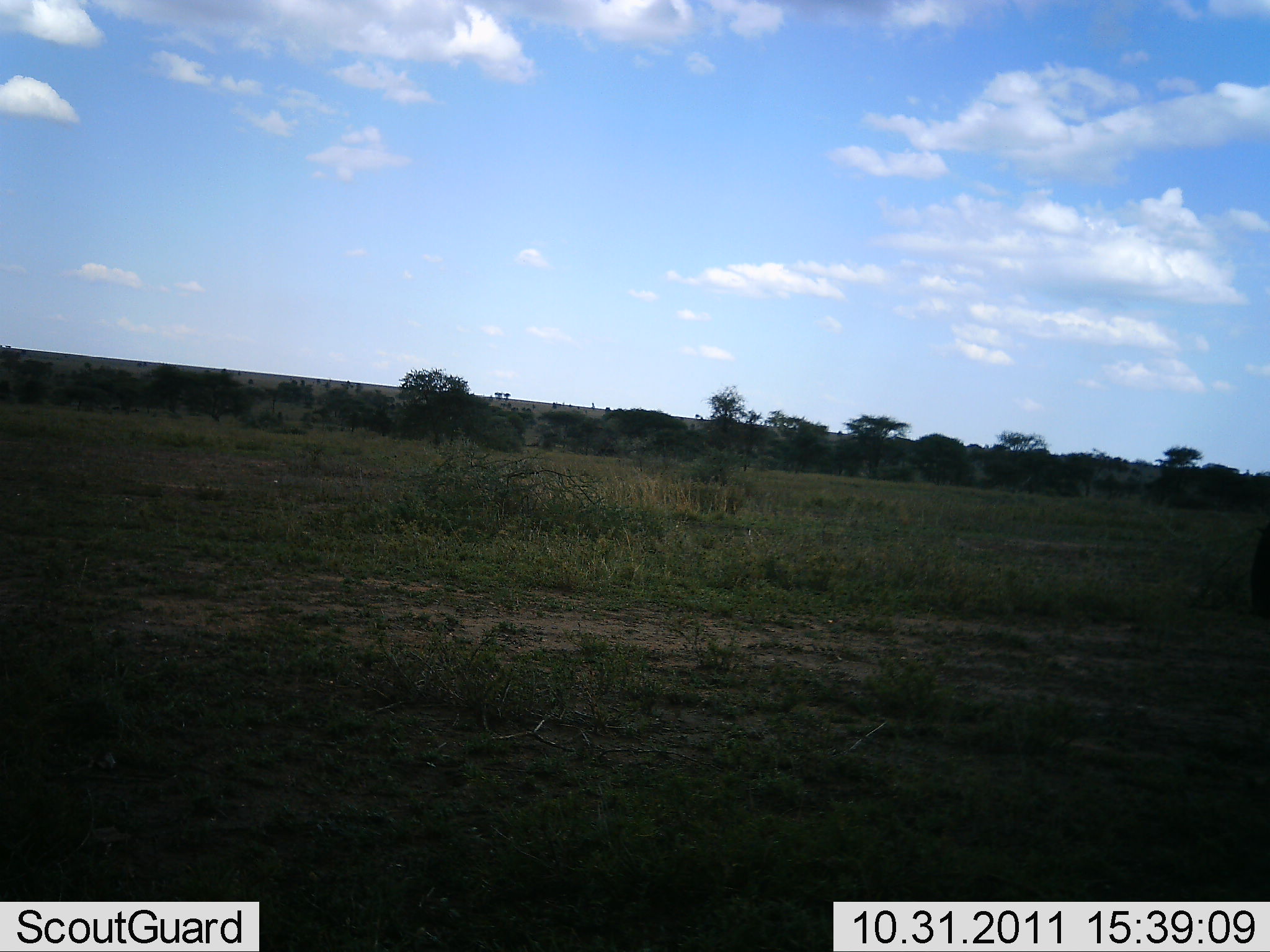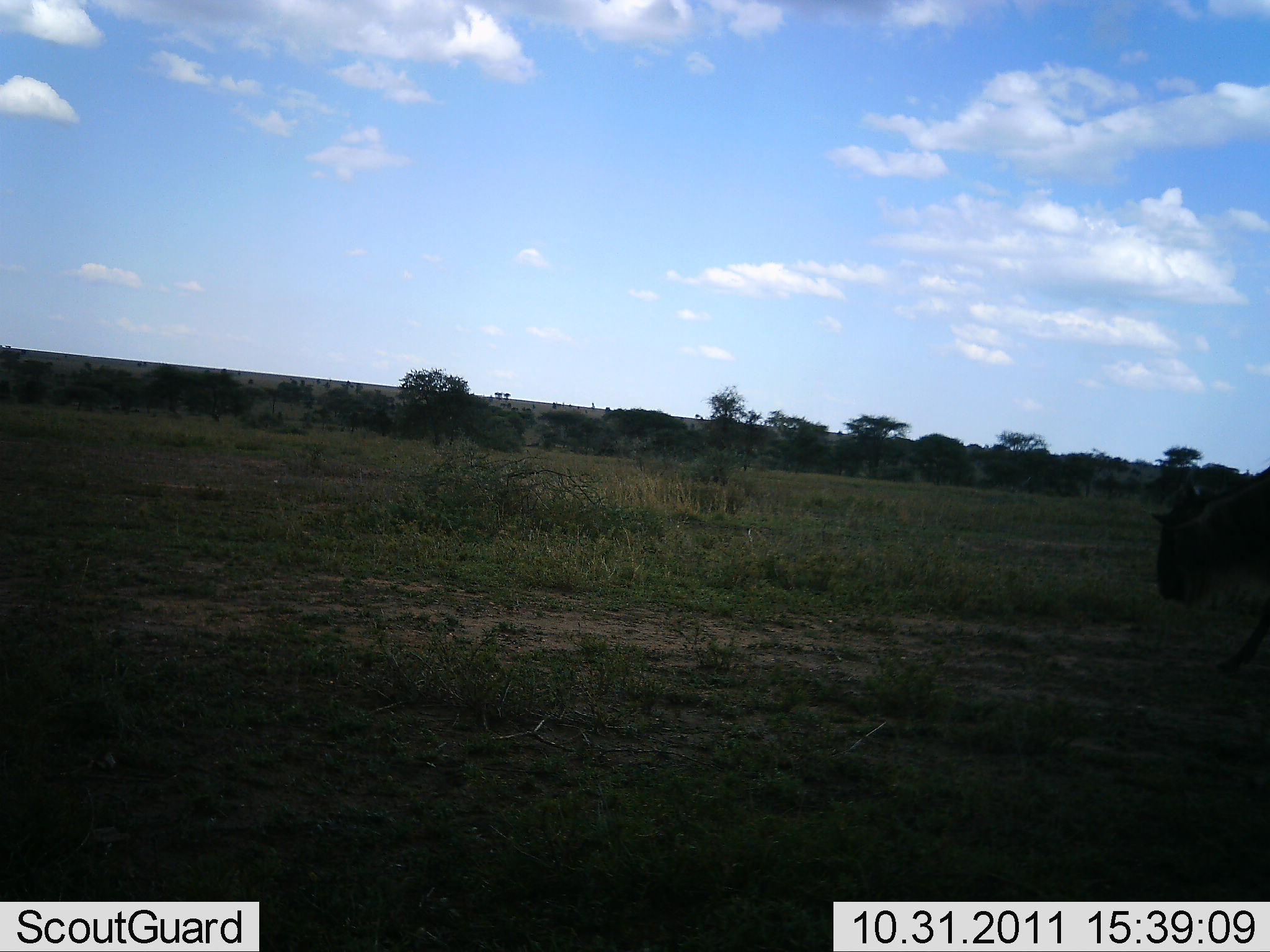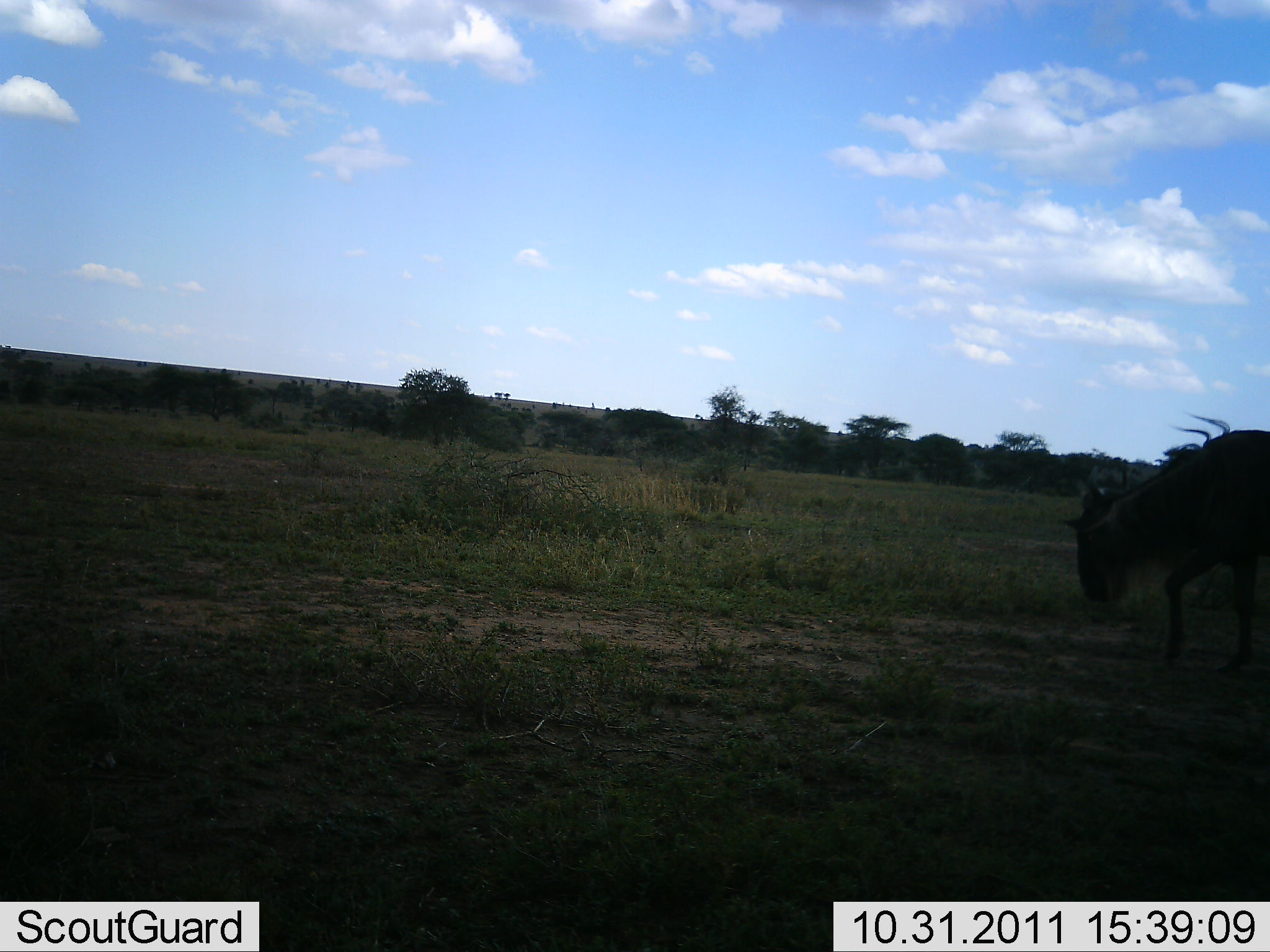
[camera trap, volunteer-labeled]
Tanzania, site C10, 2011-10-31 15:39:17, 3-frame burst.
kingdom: Animalia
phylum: Chordata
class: Mammalia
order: Artiodactyla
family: Bovidae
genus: Connochaetes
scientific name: Connochaetes taurinus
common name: blue wildebeest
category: wildebeest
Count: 1.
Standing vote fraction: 0%.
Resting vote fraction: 0%.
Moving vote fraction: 100%.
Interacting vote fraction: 0%.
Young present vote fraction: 0%.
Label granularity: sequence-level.